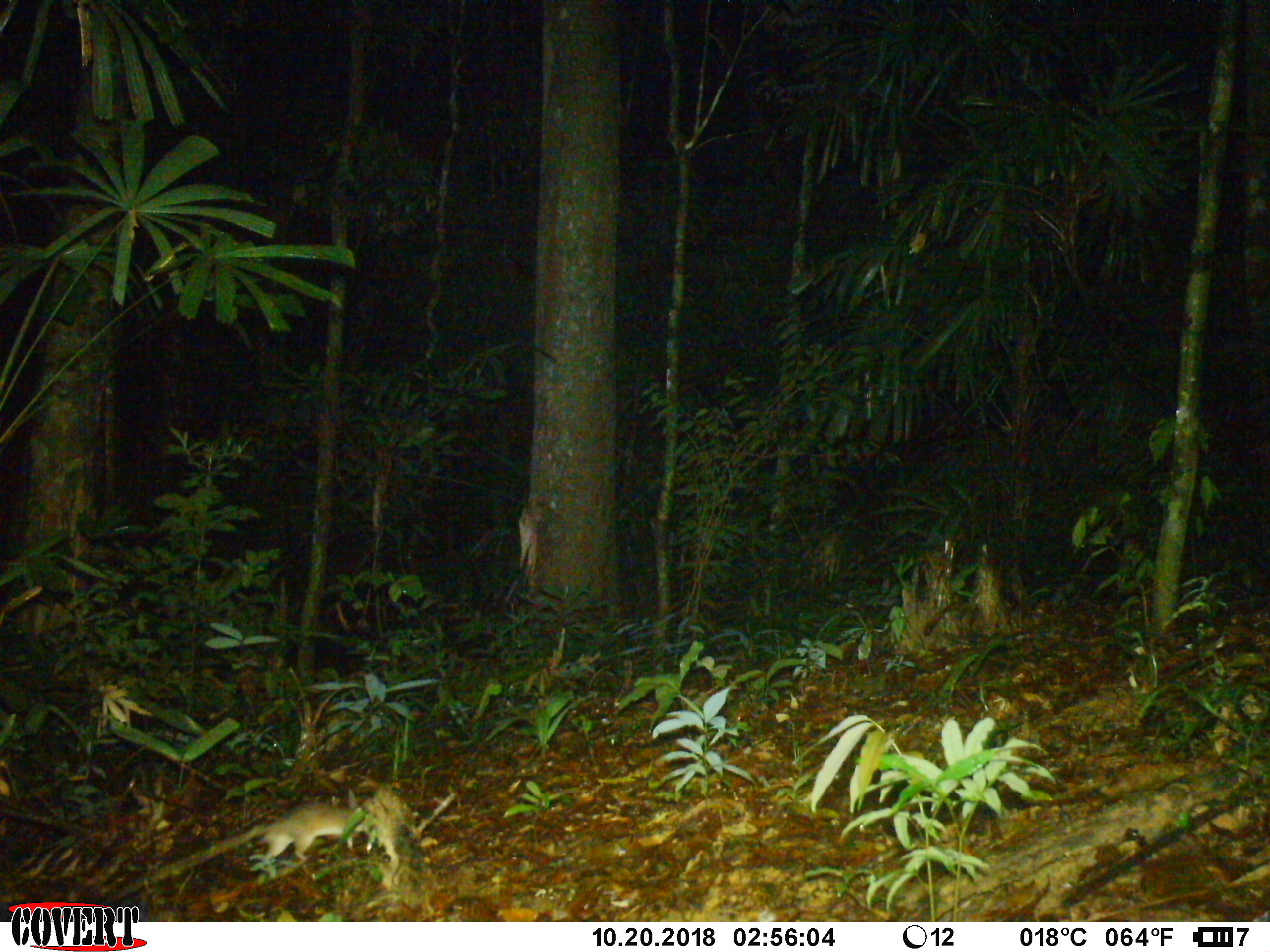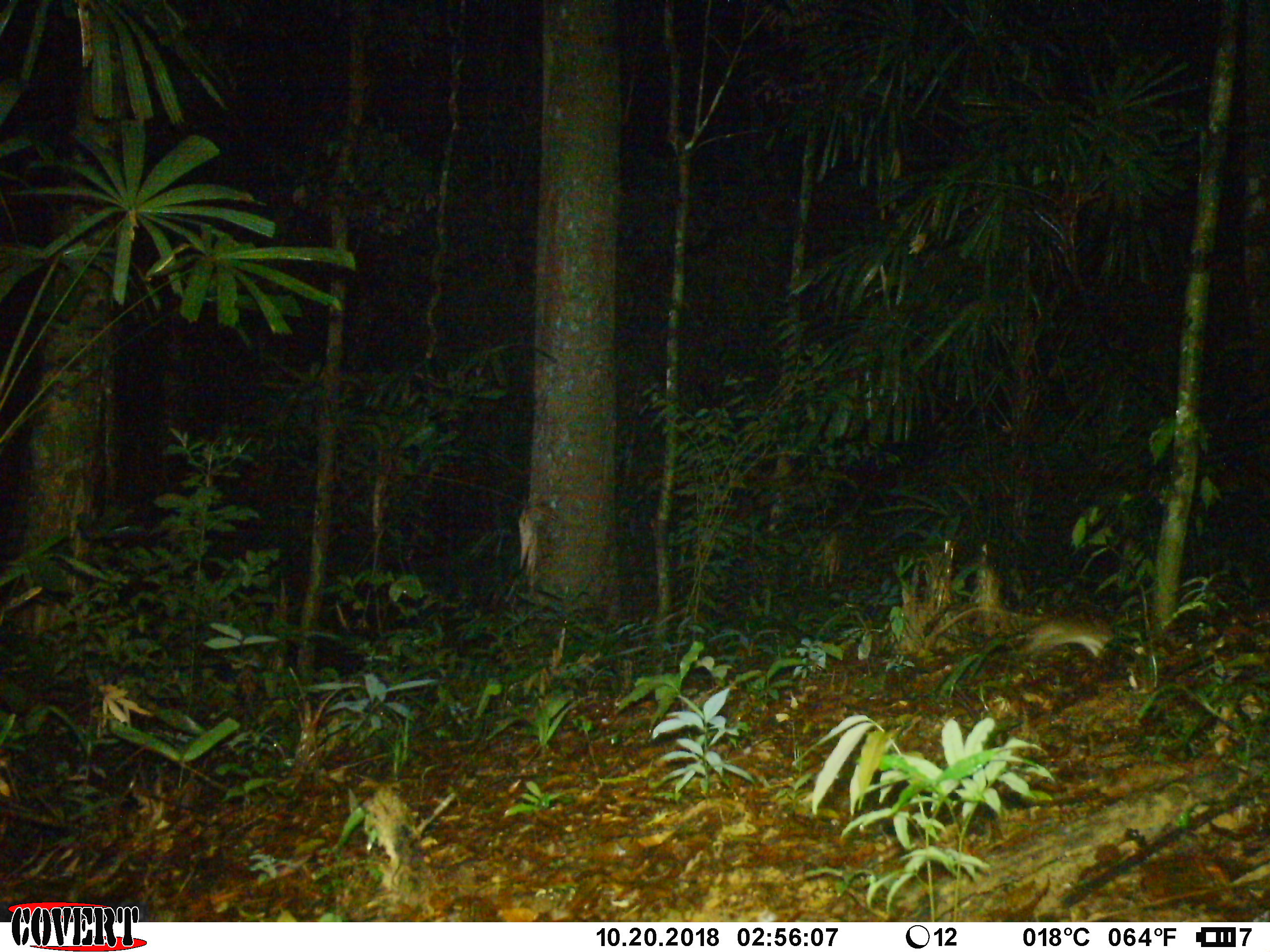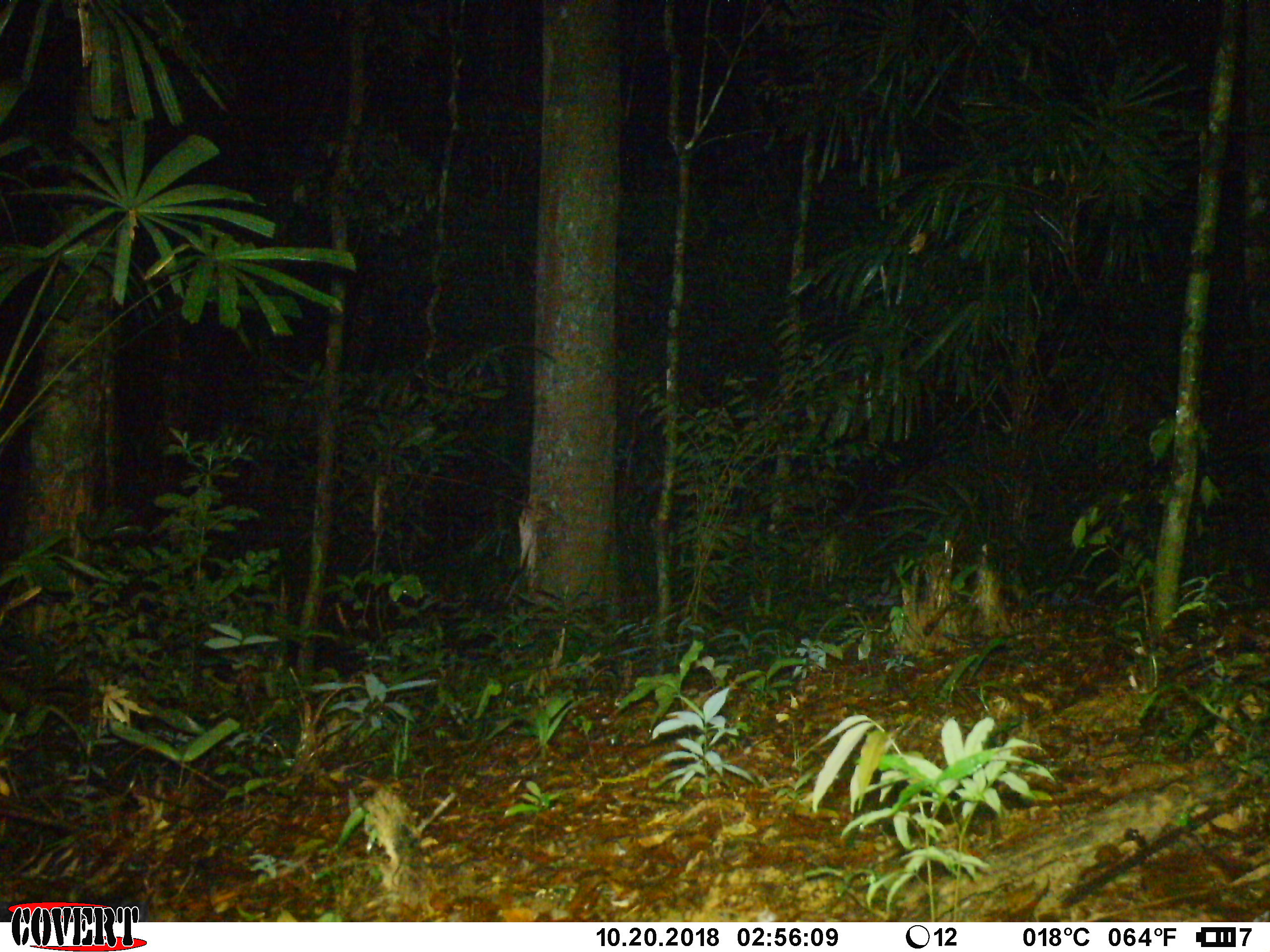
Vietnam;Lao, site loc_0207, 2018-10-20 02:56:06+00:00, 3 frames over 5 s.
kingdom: Animalia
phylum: Chordata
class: Mammalia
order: Rodentia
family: Muridae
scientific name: Muridae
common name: old-world mice and rats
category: unidentified murid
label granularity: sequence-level